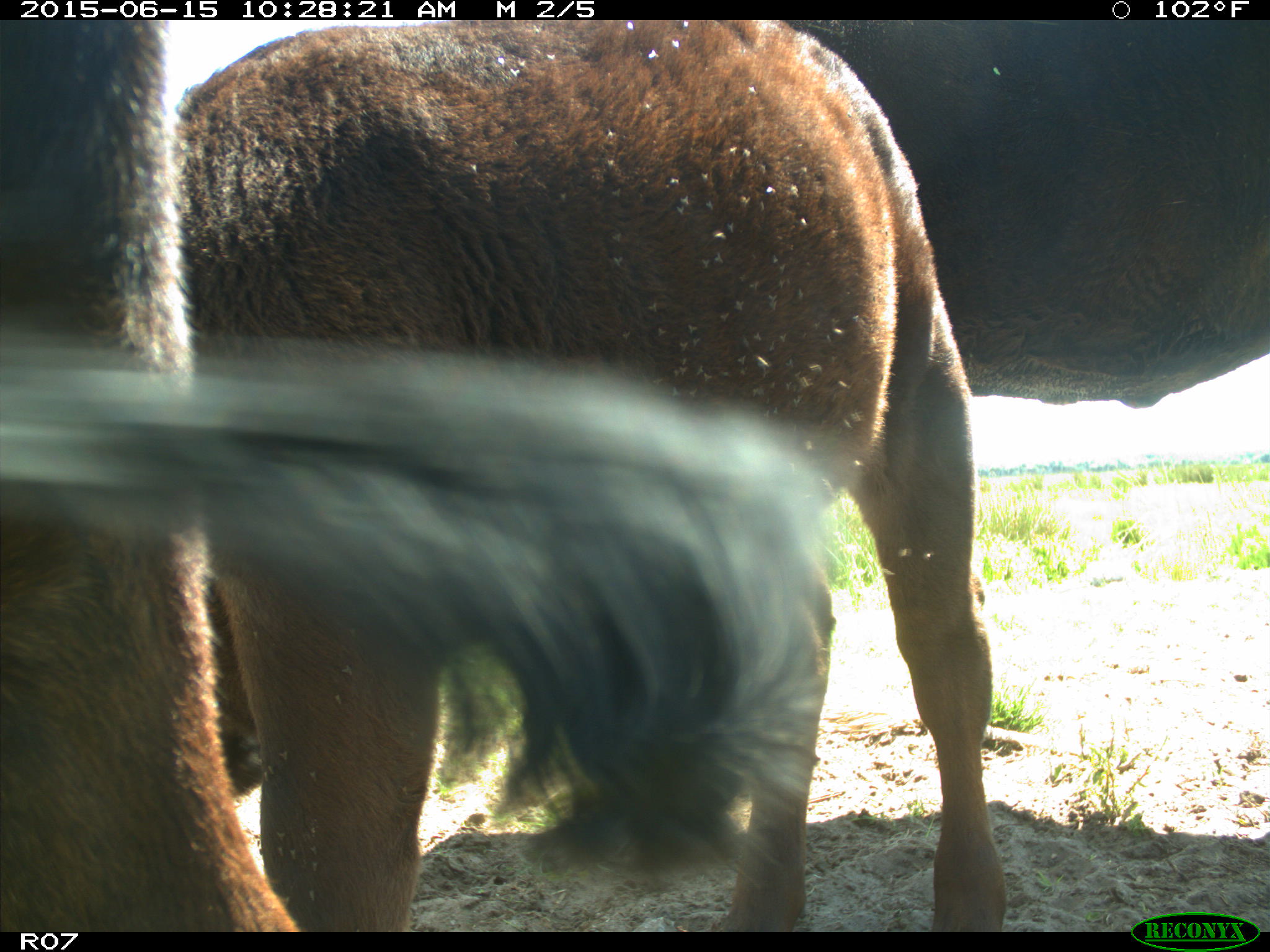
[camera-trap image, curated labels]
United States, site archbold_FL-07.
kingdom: Animalia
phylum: Chordata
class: Mammalia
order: Artiodactyla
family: Bovidae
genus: Bos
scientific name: Bos taurus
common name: domestic cow